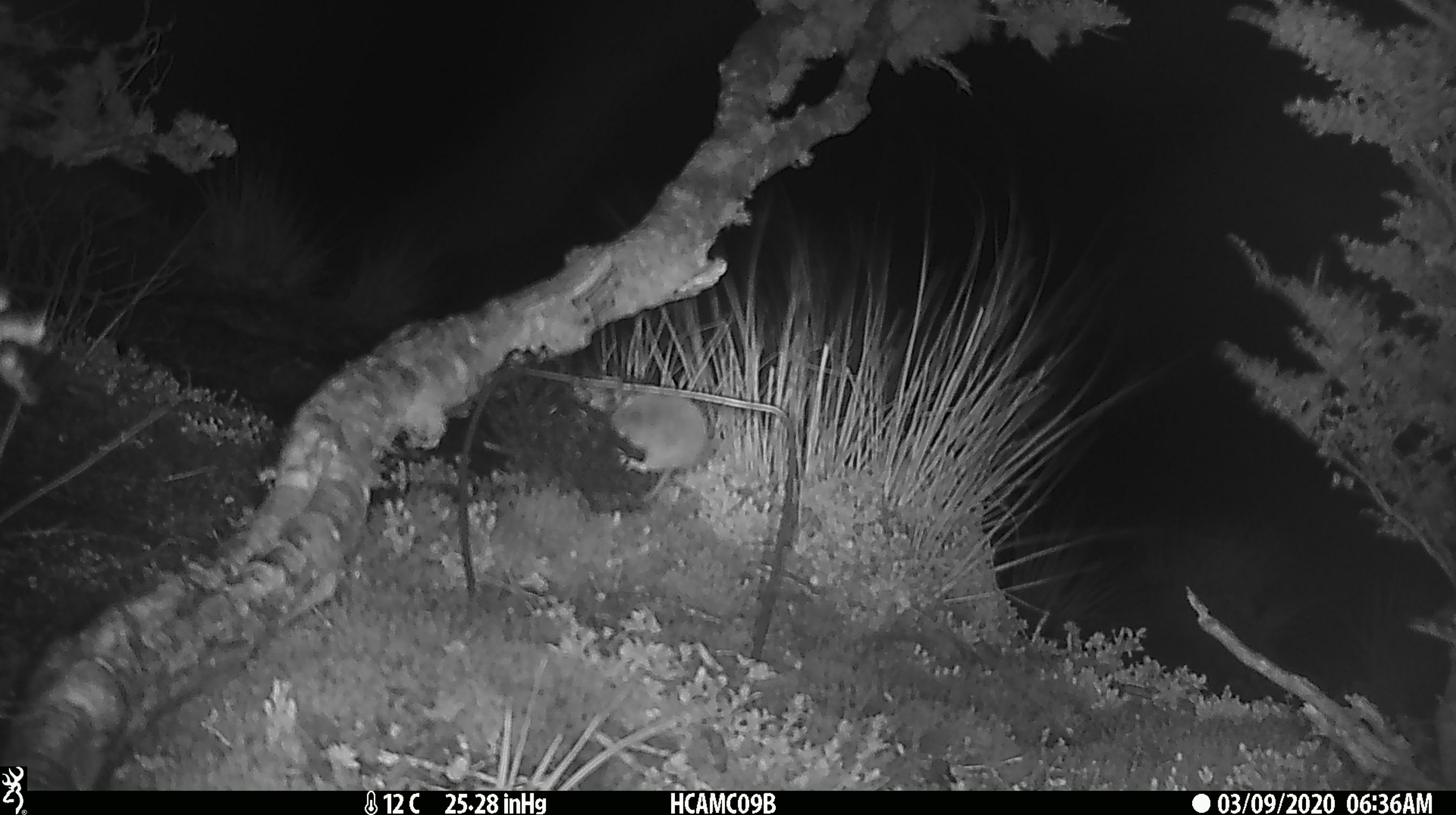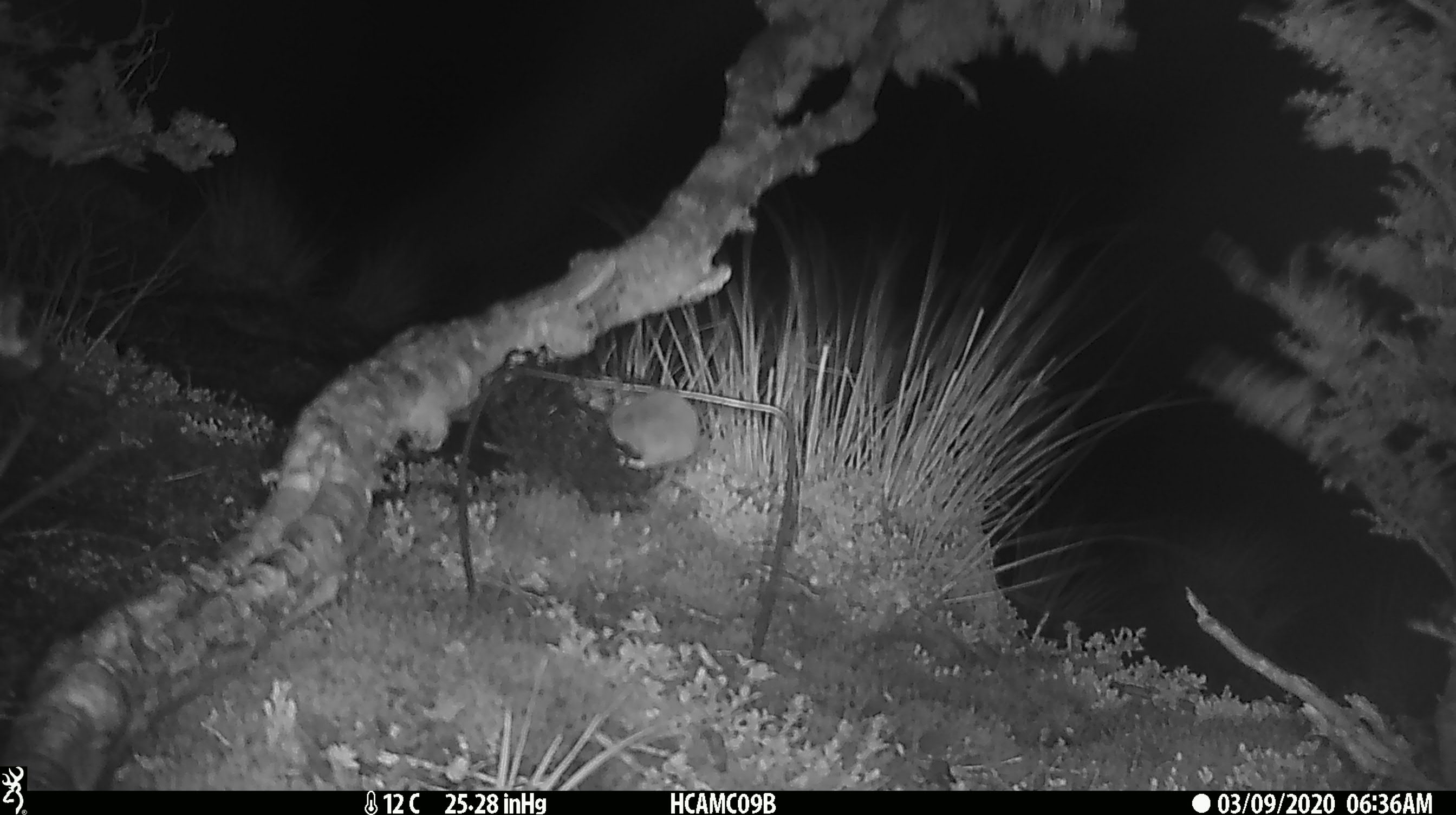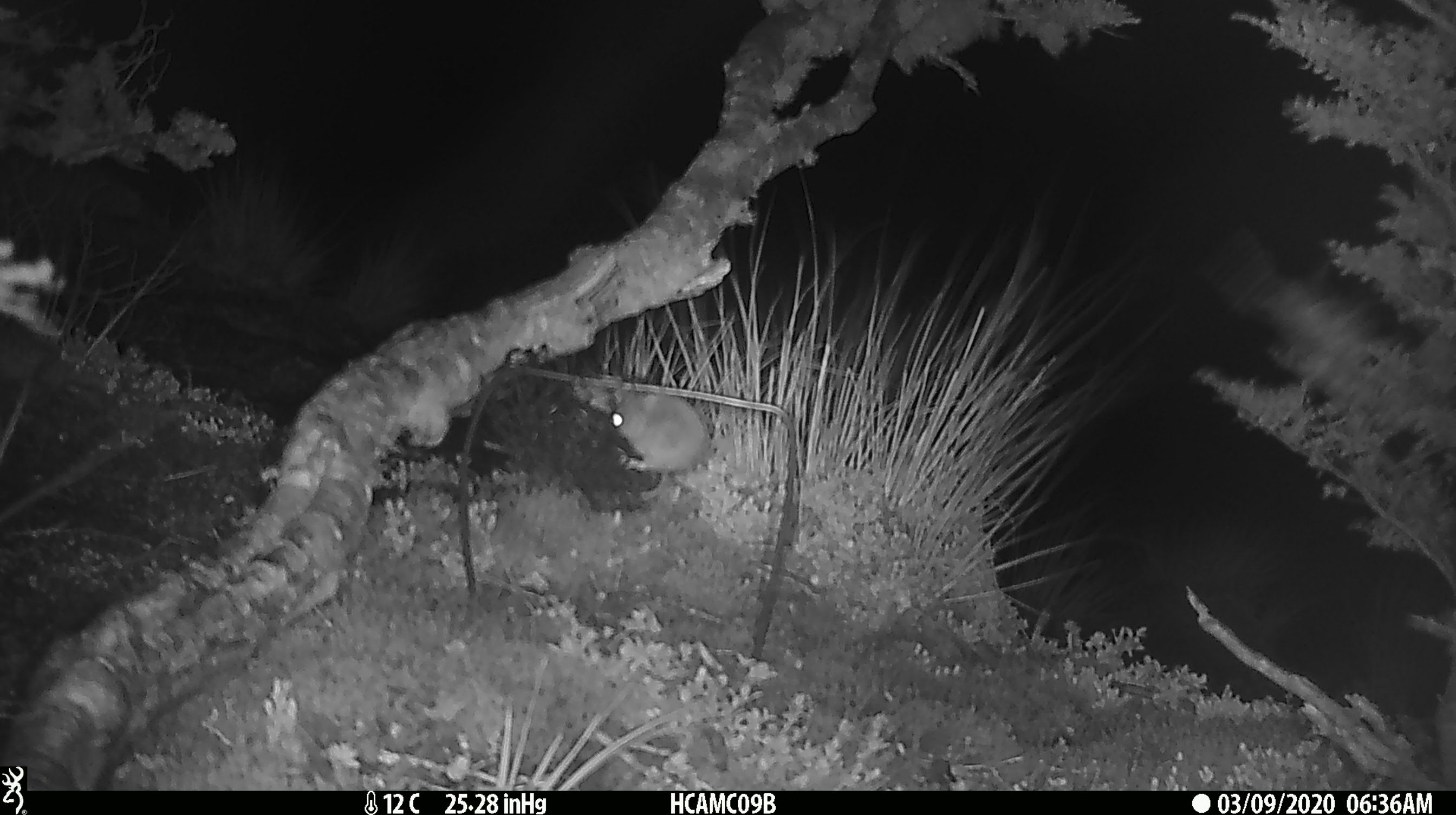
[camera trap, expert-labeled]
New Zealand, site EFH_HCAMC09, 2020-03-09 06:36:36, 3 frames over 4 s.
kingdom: Animalia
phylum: Chordata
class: Mammalia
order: Rodentia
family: Muridae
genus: Mus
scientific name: Mus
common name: mouse